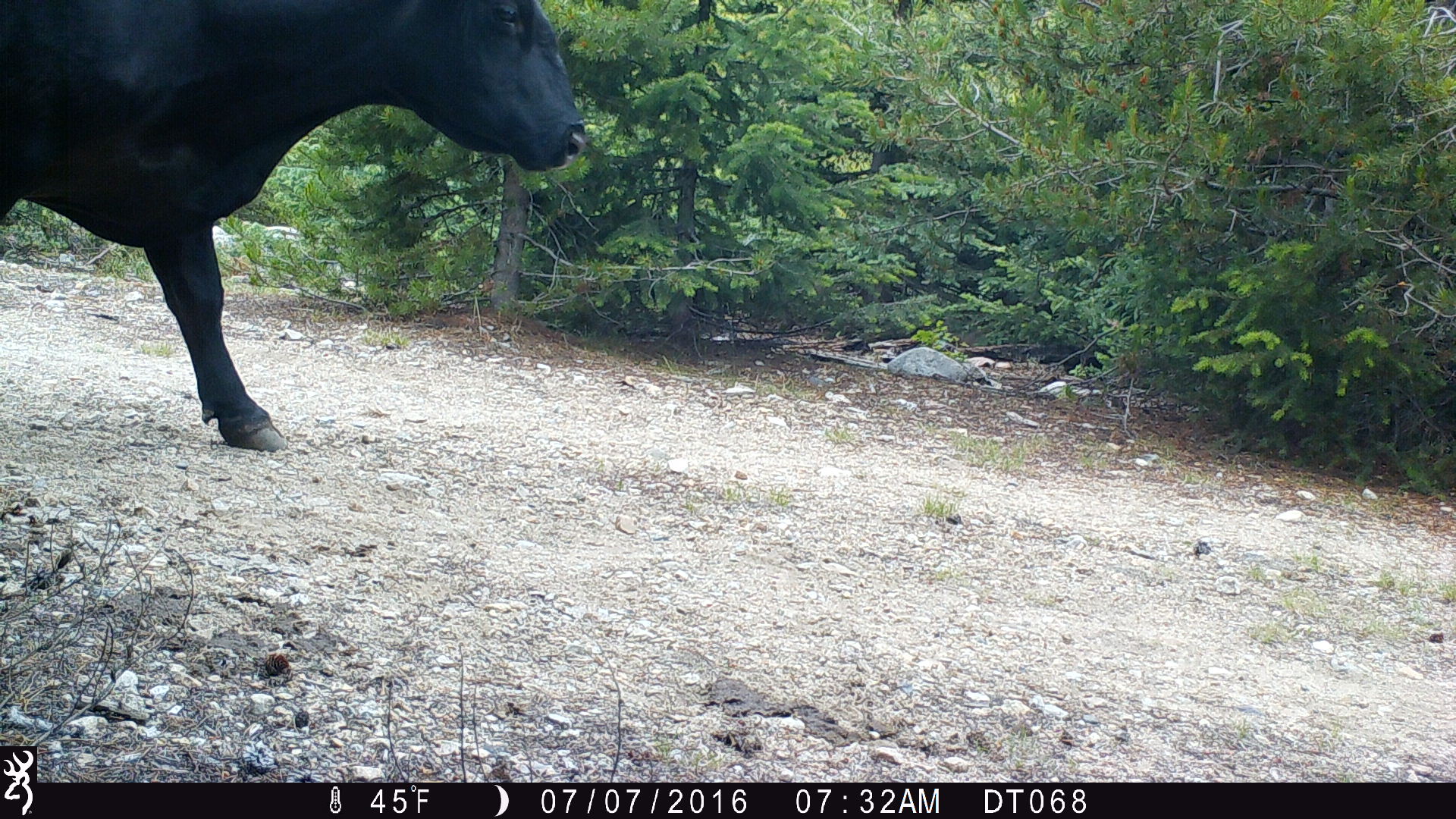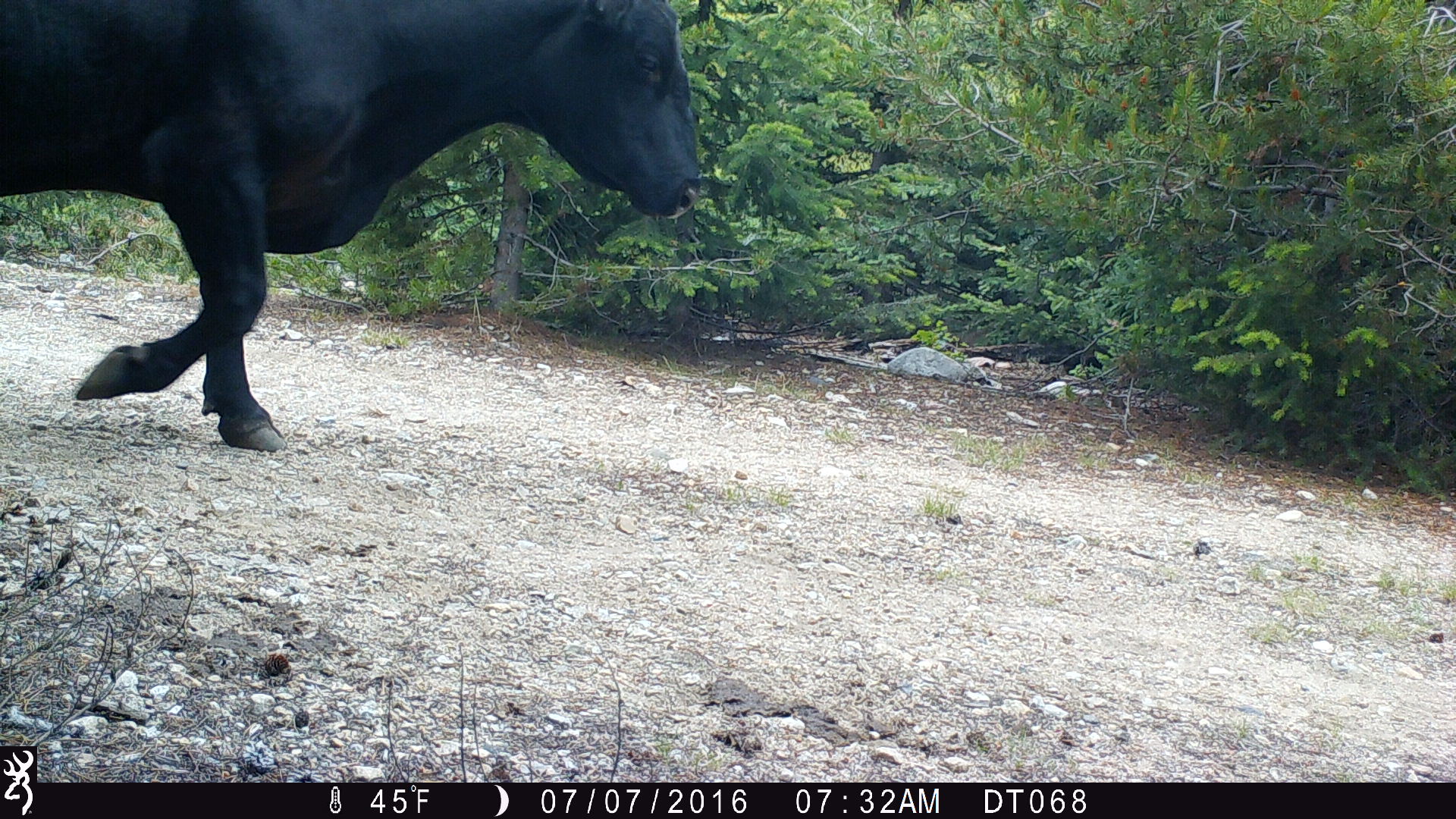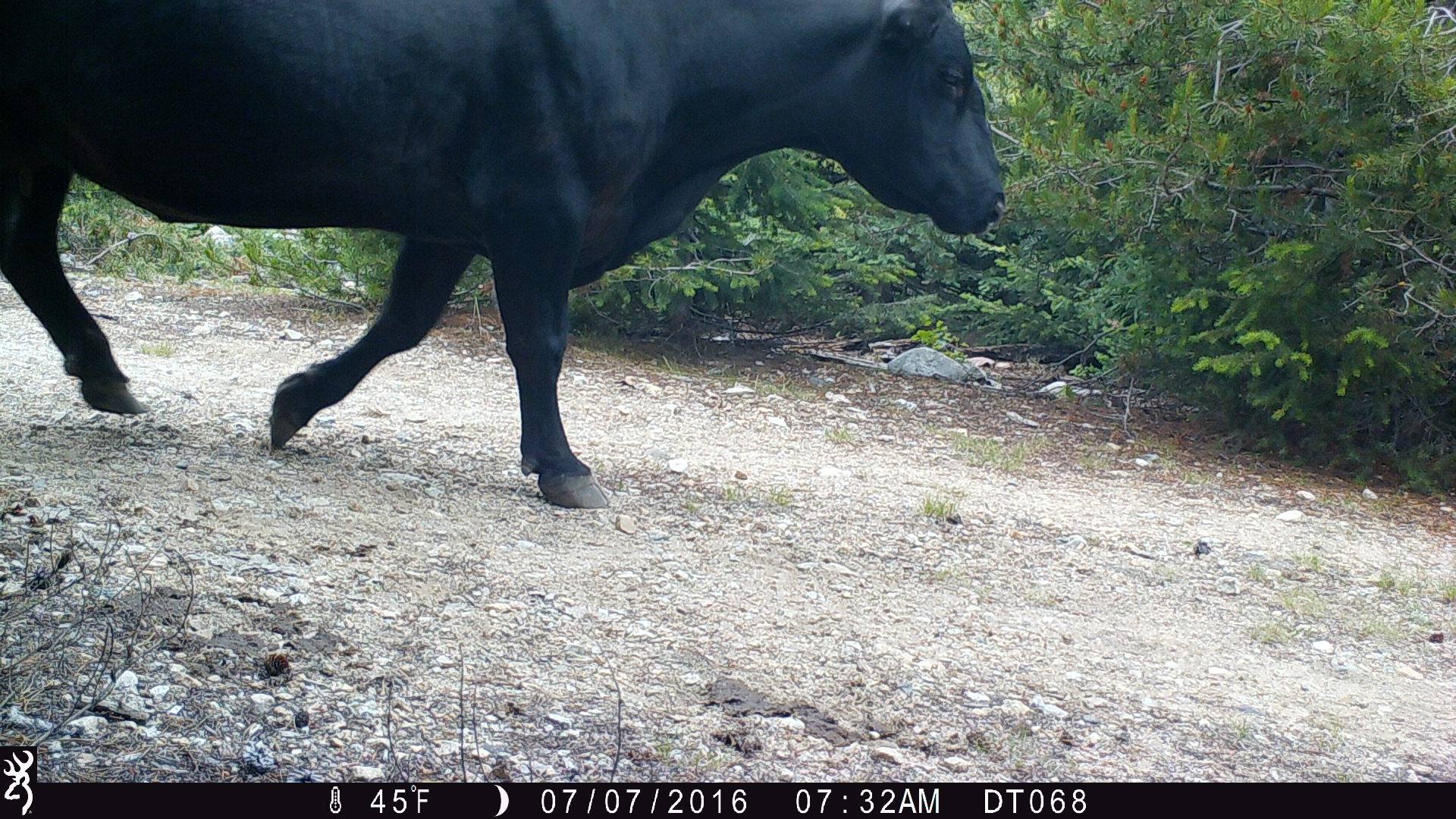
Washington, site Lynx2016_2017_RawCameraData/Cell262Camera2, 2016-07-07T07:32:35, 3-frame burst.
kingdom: Animalia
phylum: Chordata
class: Mammalia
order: Artiodactyla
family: Bovidae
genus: Bos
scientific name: Bos taurus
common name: domestic cattle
Domestic cattle (Bos taurus). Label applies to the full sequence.